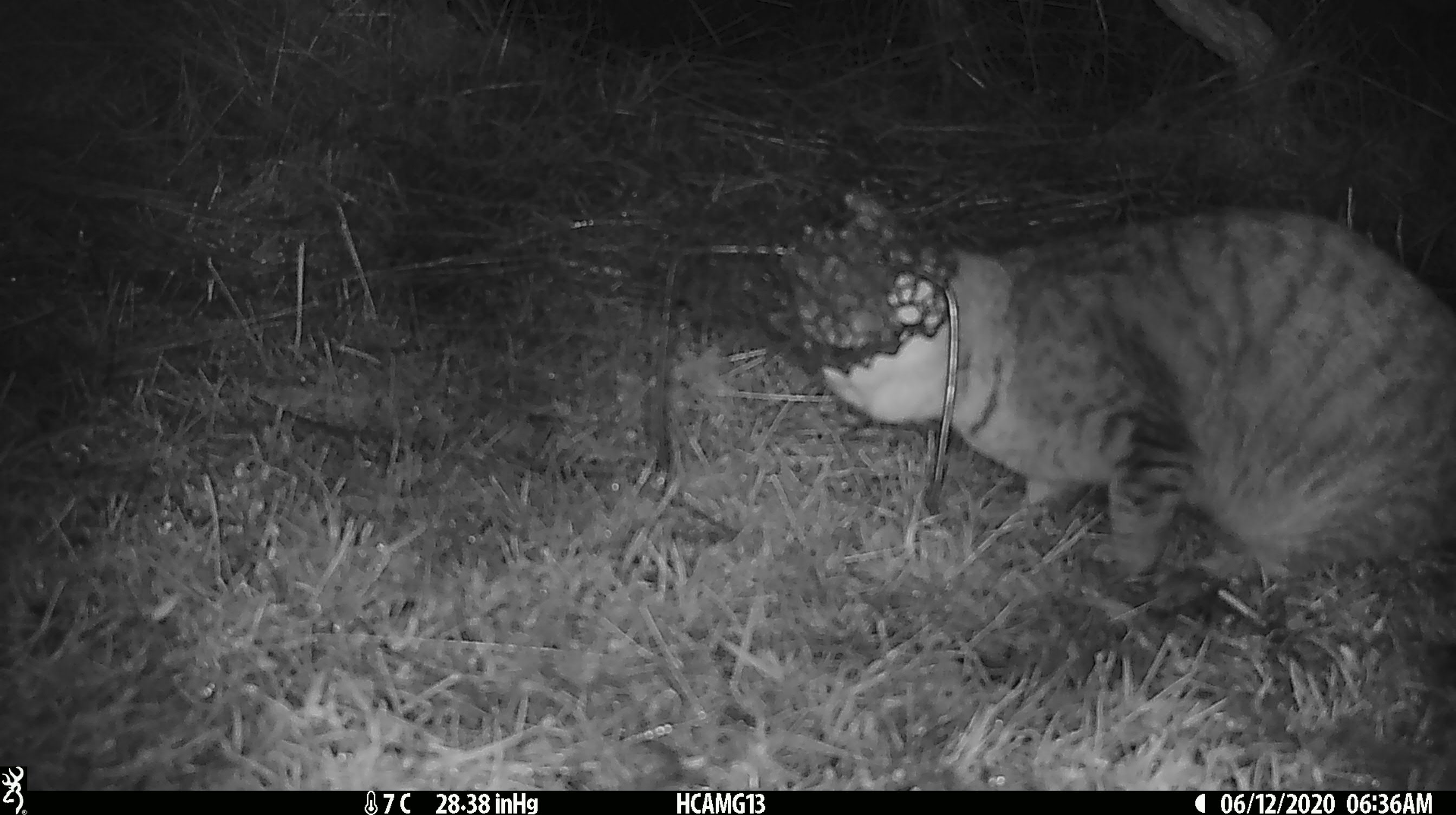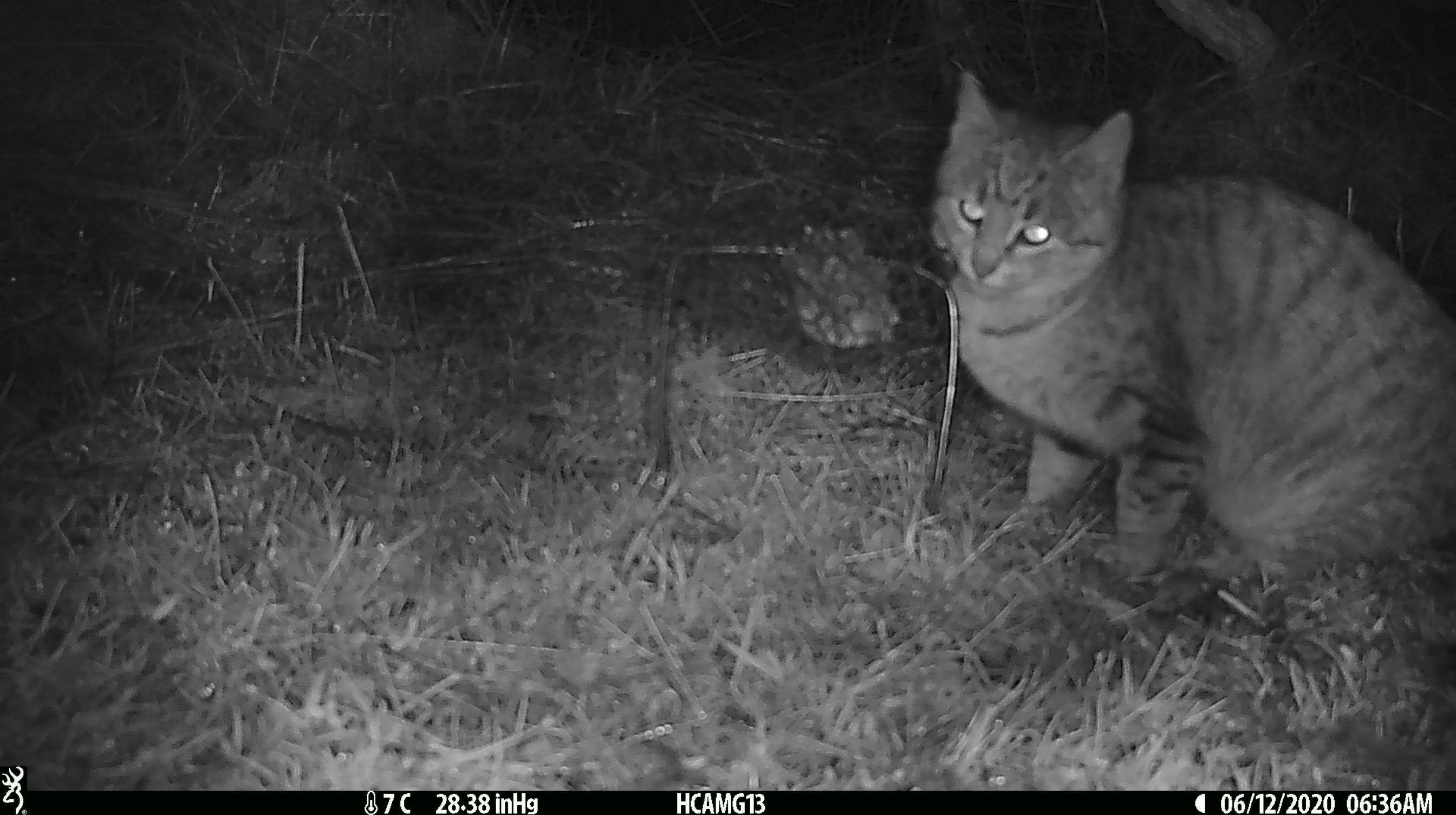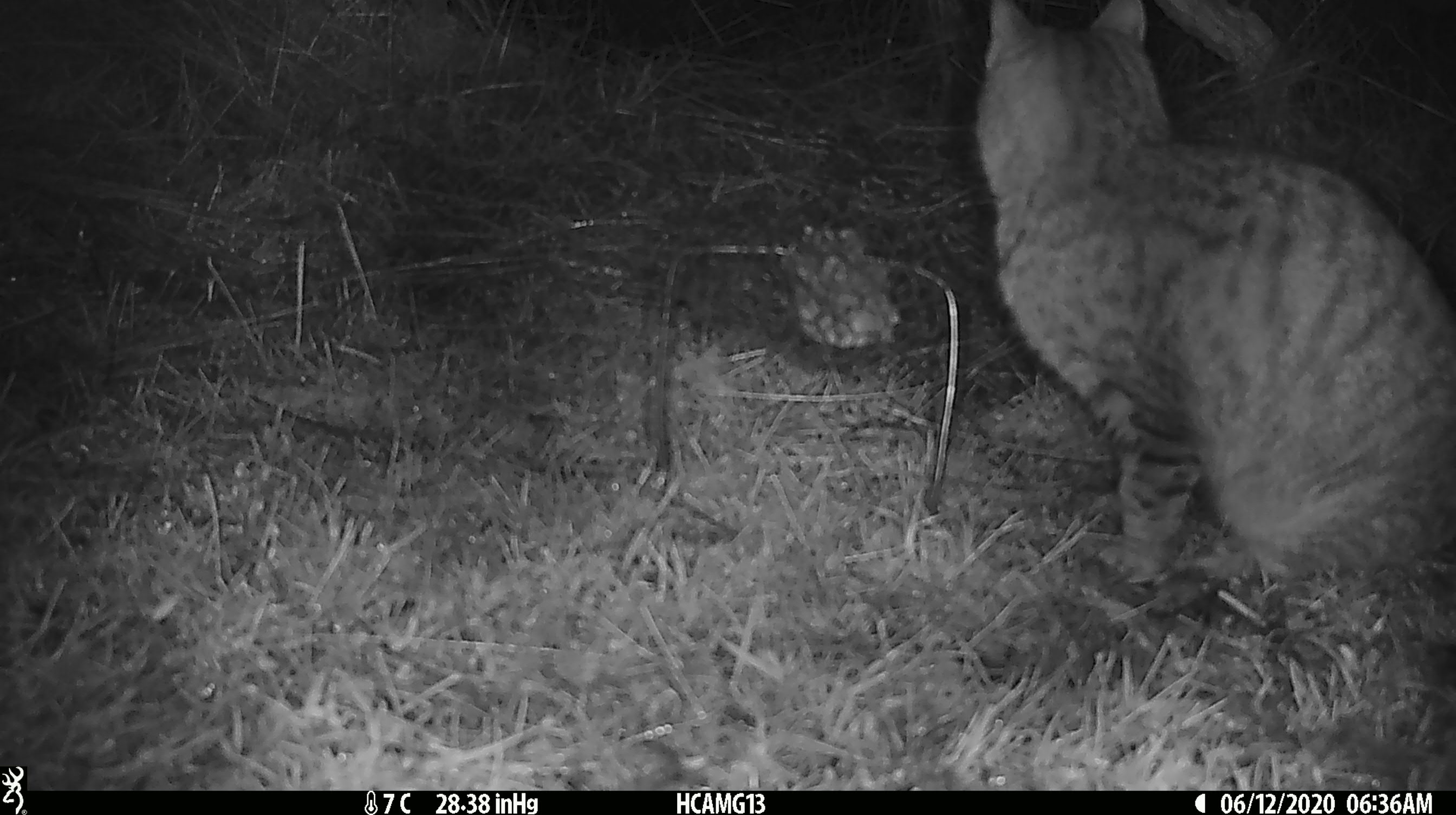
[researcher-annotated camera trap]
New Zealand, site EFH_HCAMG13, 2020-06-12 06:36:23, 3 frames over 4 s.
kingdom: Animalia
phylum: Chordata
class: Mammalia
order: Carnivora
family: Felidae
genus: Felis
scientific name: Felis catus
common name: domestic cat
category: cat